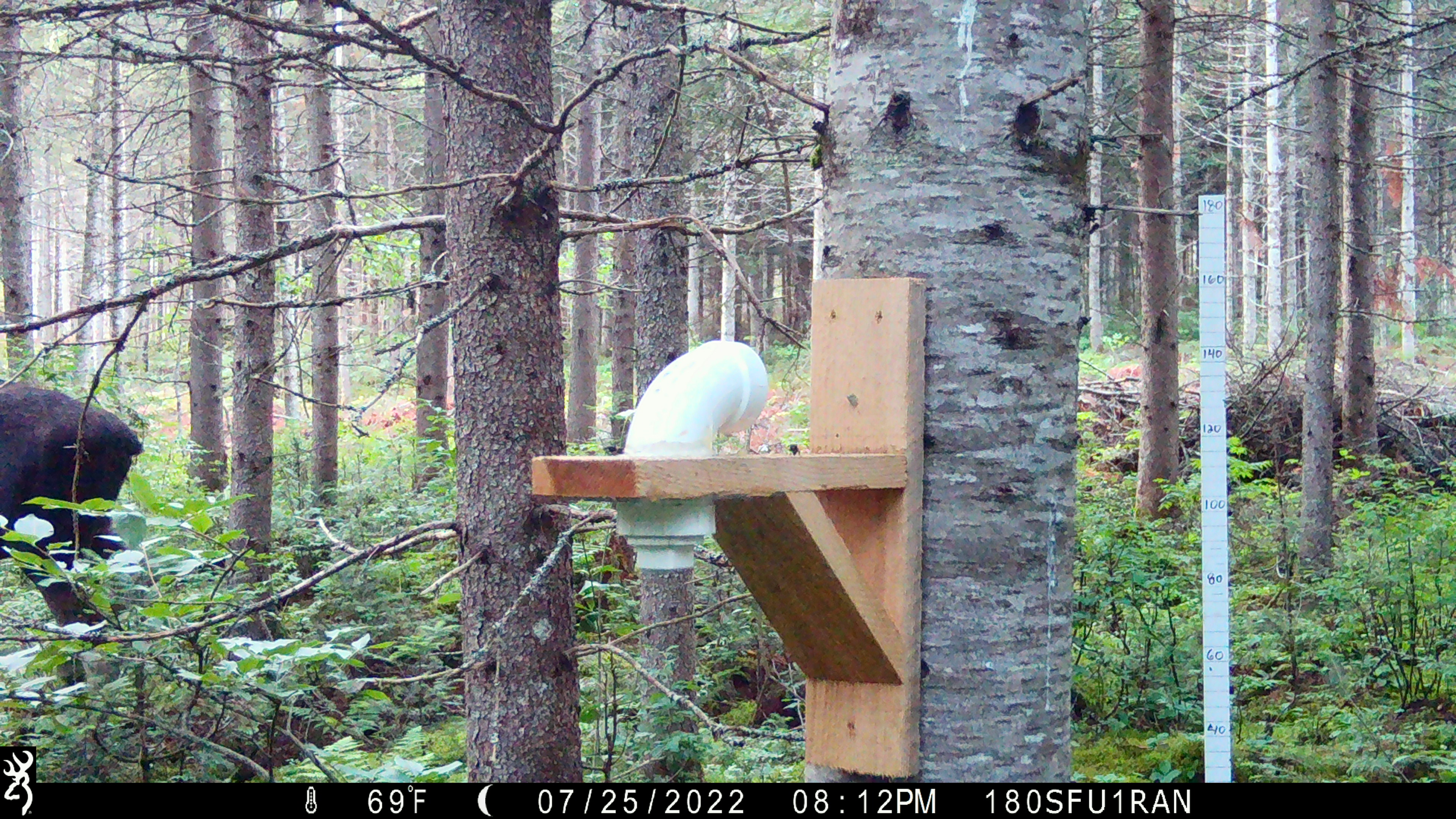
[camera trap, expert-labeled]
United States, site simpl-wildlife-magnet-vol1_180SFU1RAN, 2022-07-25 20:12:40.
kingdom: Animalia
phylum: Chordata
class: Mammalia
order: Artiodactyla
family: Cervidae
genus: Alces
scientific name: Alces alces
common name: moose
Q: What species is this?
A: Moose (Alces alces).